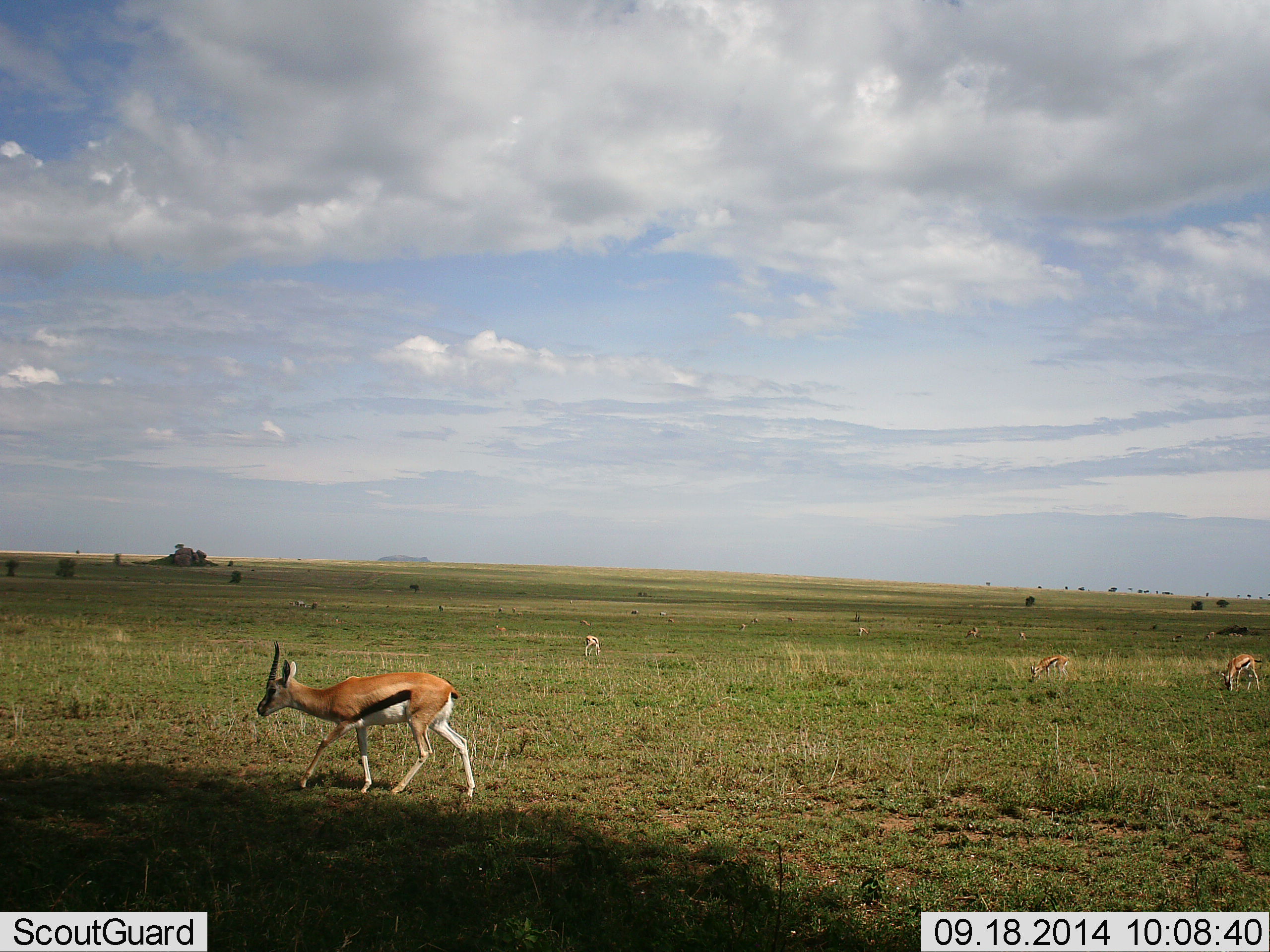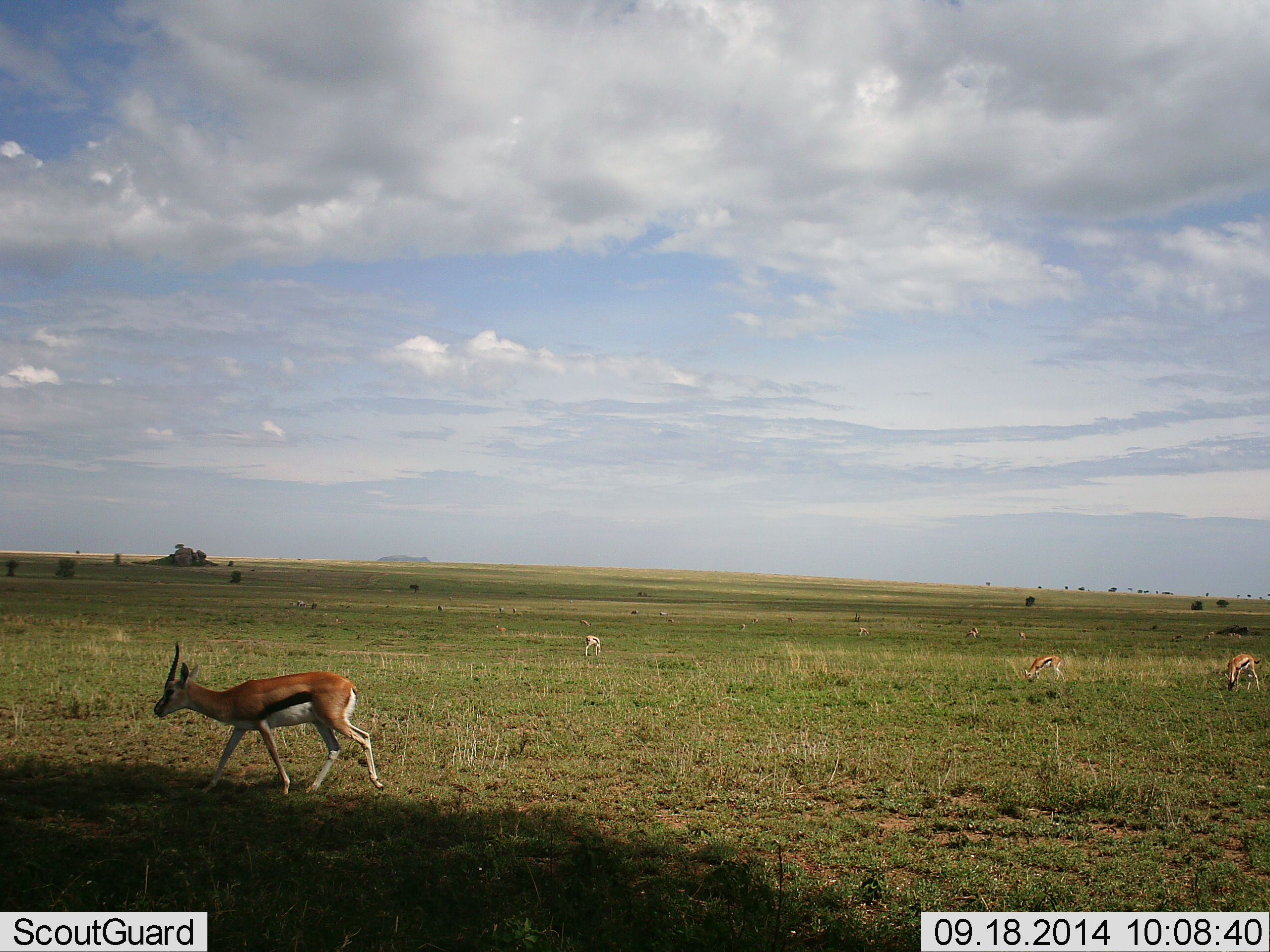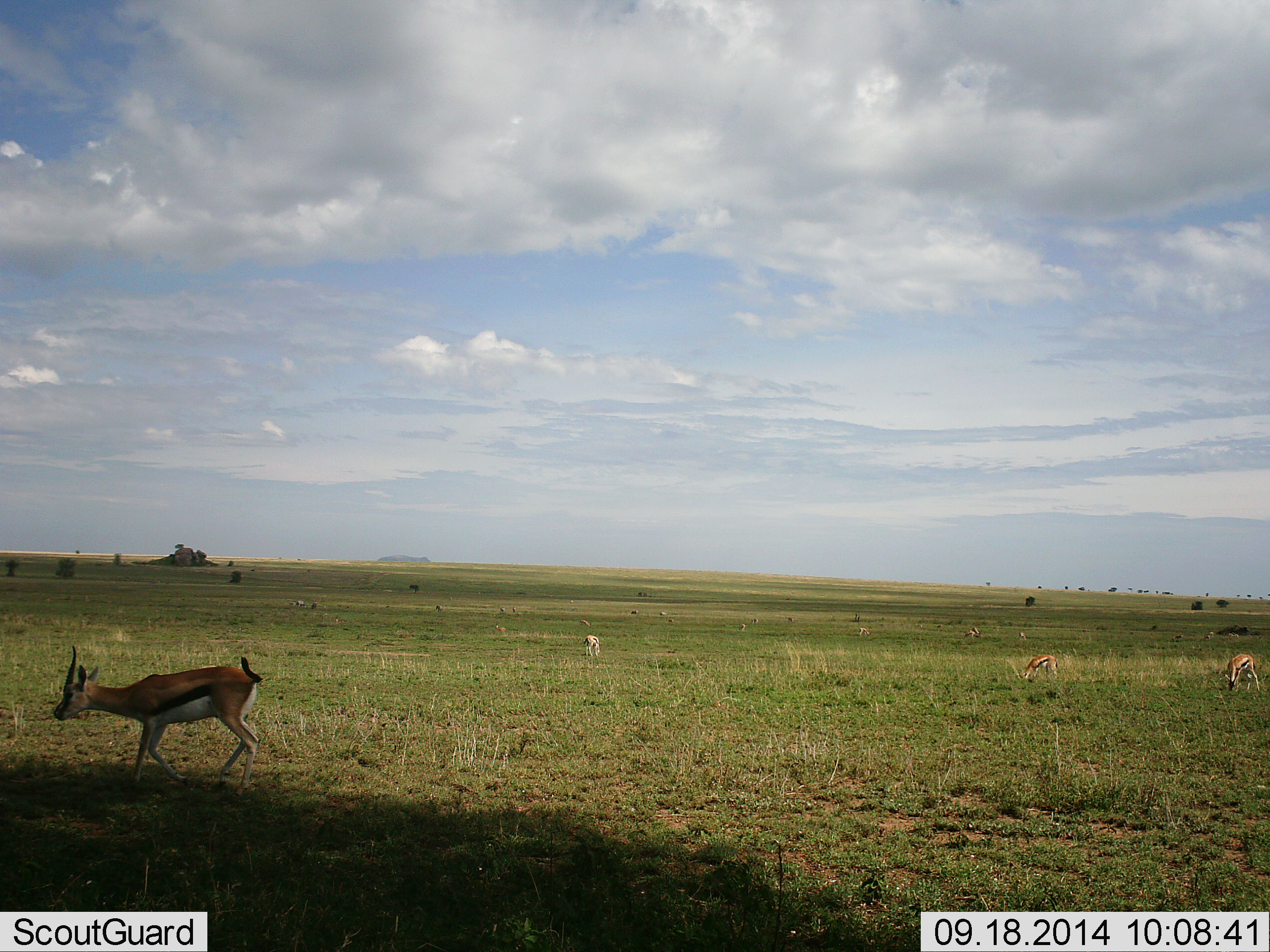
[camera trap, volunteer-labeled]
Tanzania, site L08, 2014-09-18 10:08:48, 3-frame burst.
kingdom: Animalia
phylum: Chordata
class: Mammalia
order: Artiodactyla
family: Bovidae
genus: Eudorcas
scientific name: Eudorcas thomsonii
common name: thomson's gazelle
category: gazellethomsons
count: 7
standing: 20%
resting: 0%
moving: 90%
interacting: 0%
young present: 0%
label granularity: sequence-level